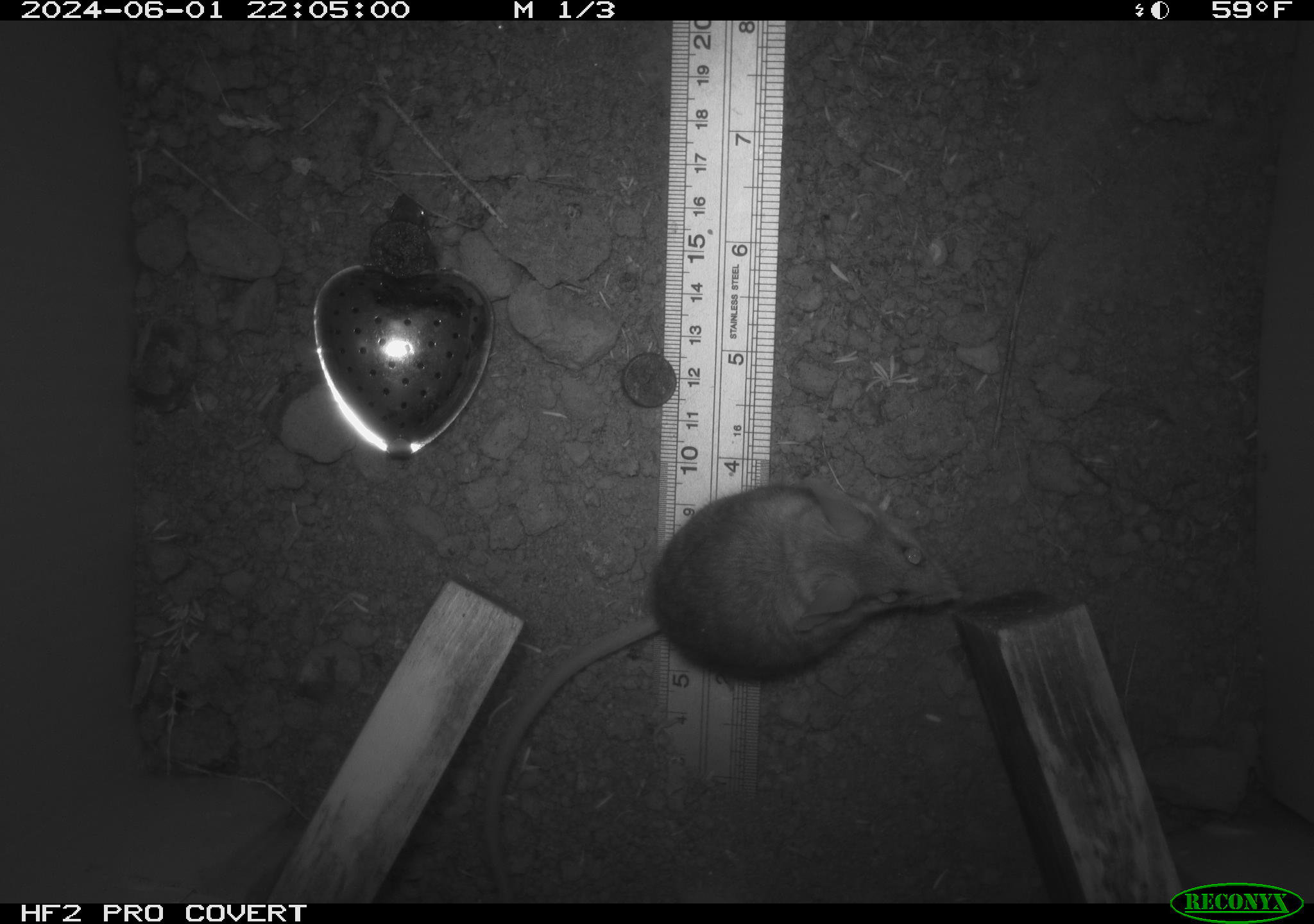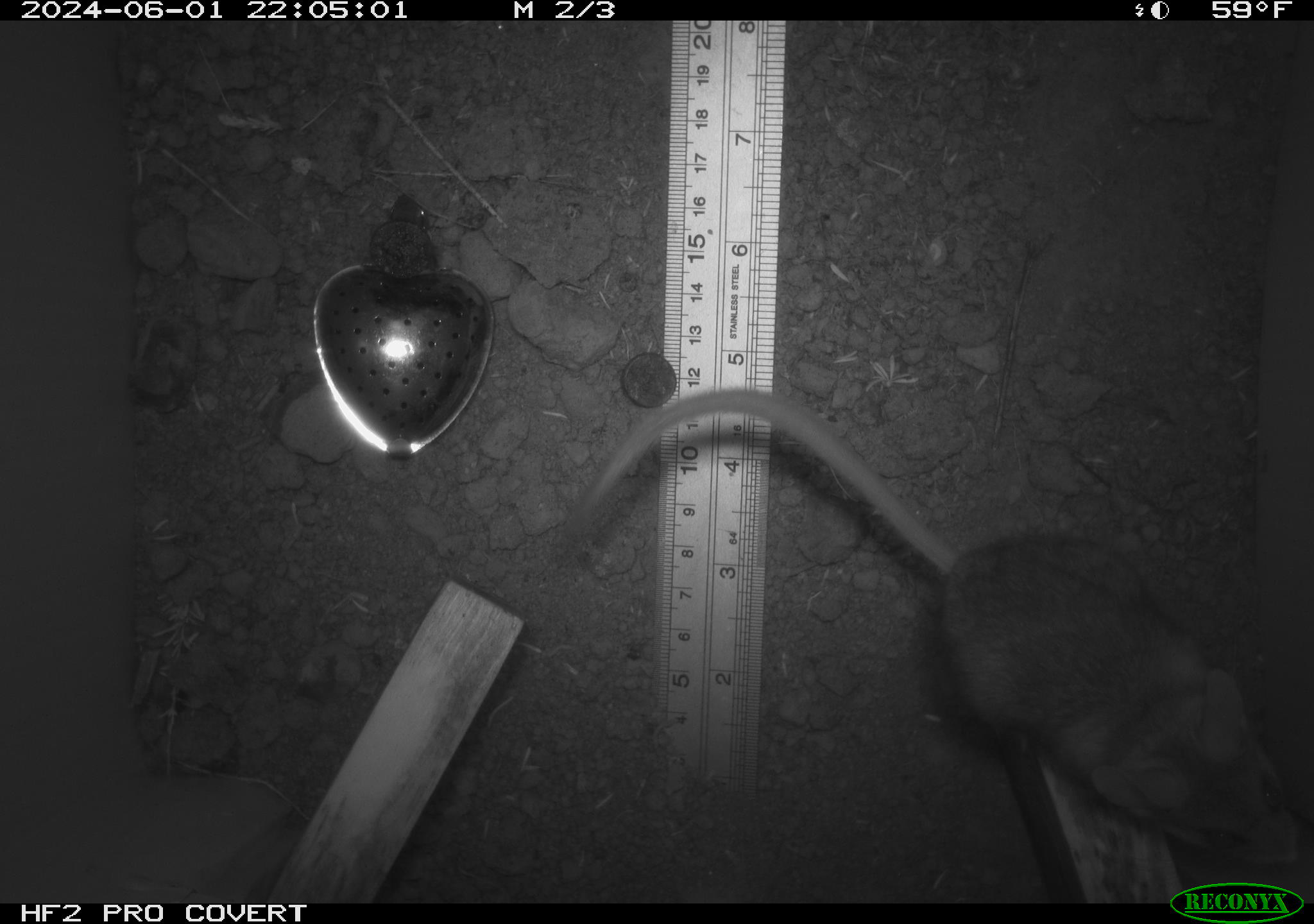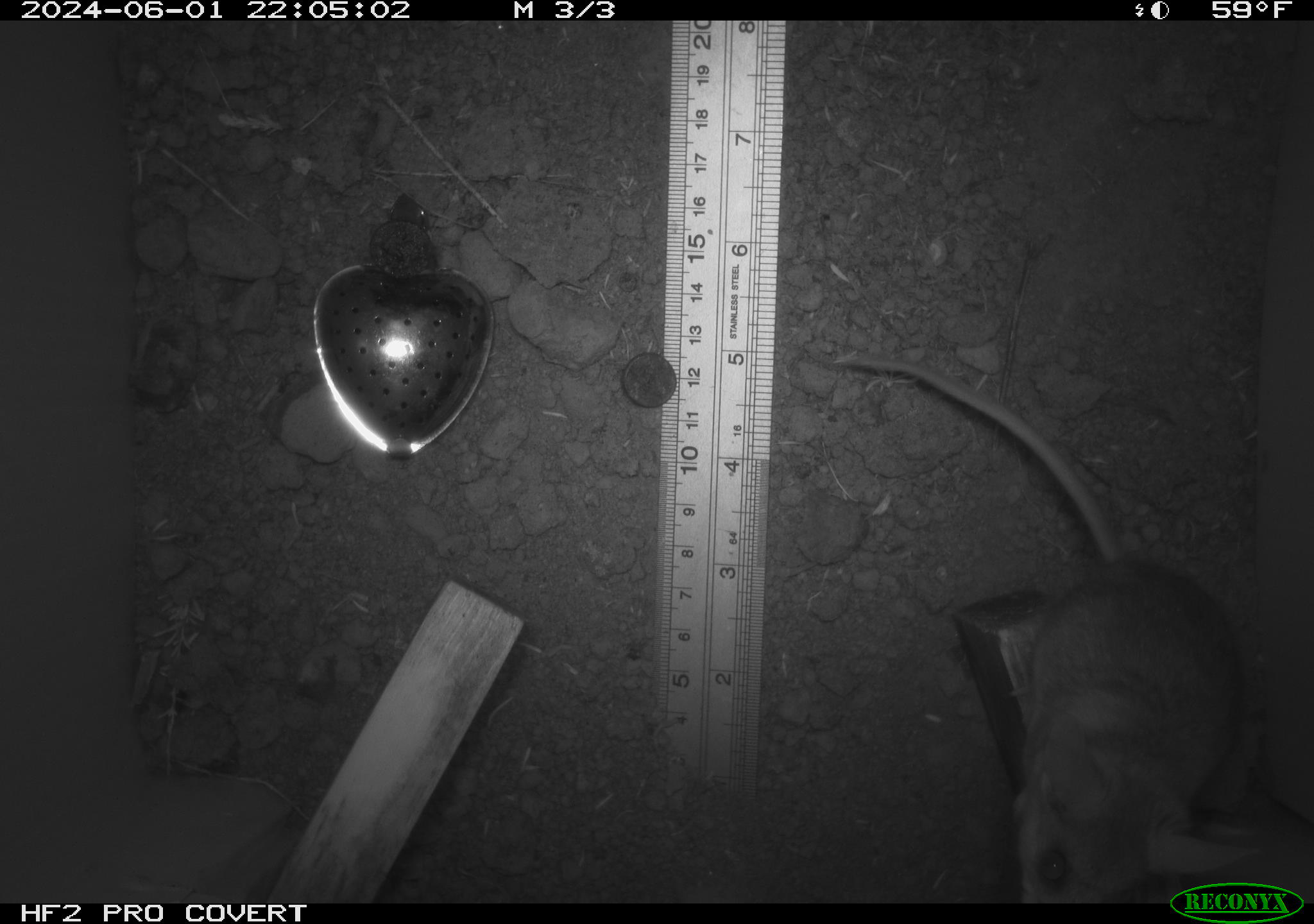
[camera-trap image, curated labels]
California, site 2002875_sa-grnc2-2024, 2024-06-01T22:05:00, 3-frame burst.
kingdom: Animalia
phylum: Chordata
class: Mammalia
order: Rodentia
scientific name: Rodentia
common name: rodent